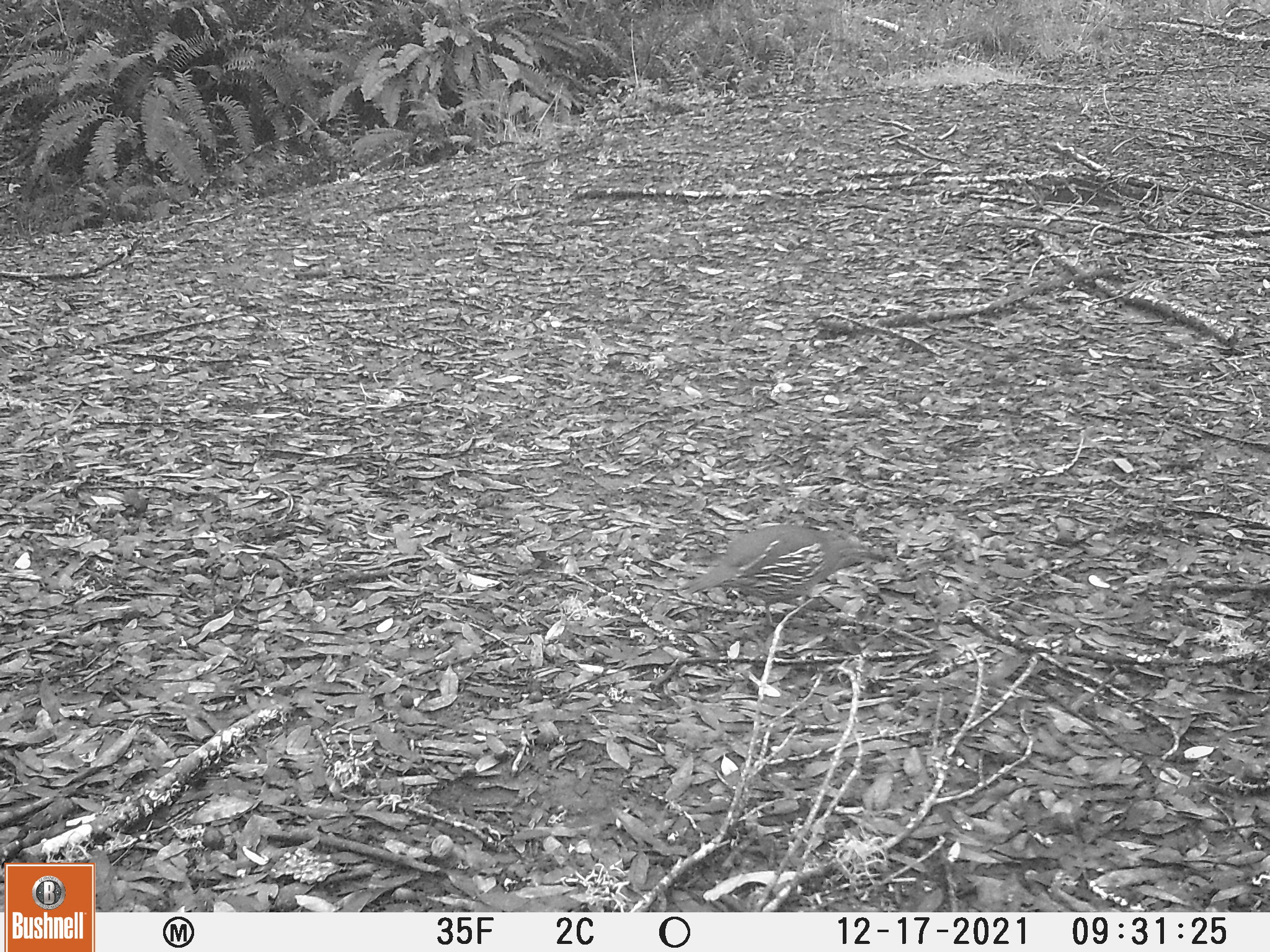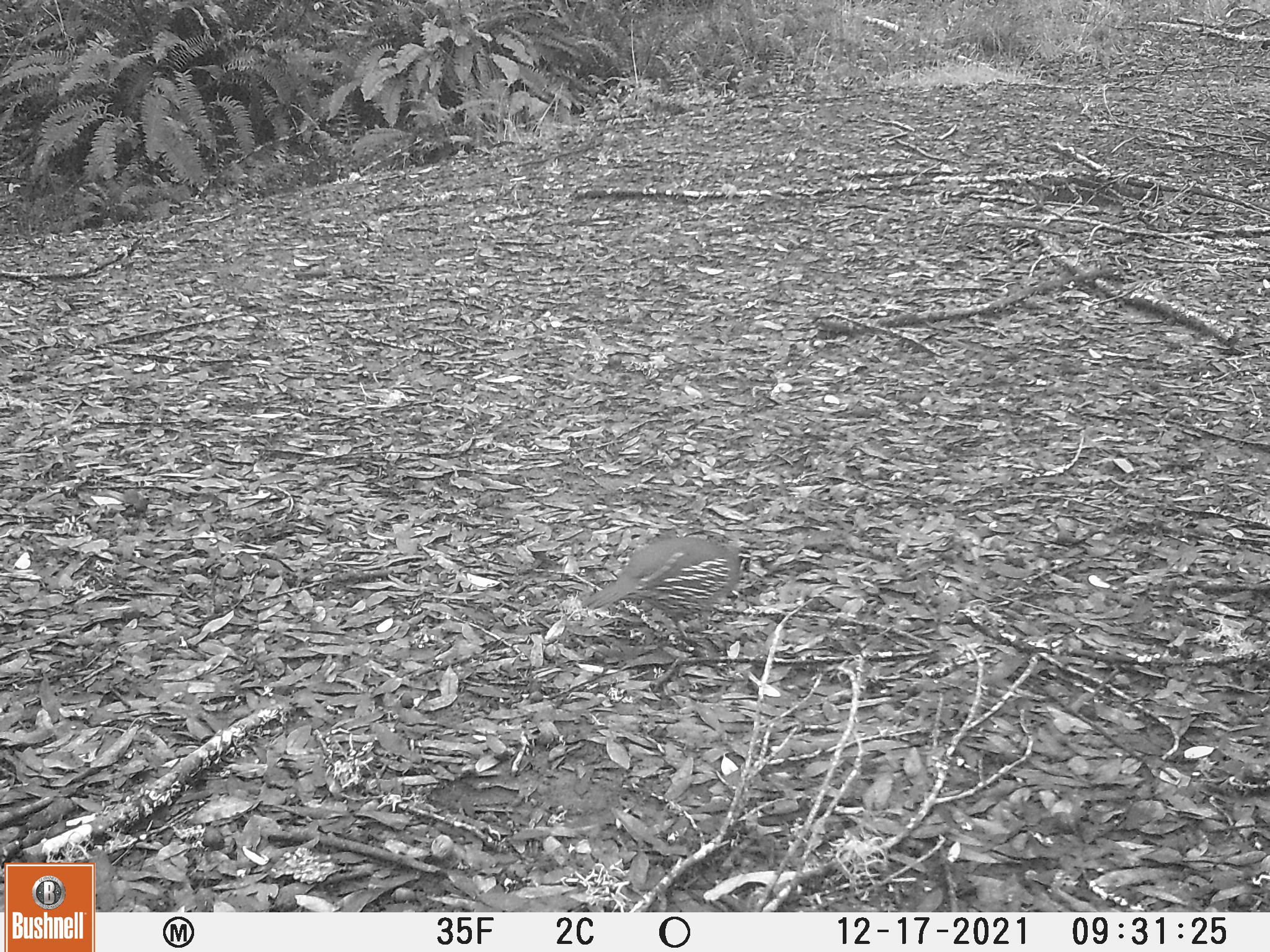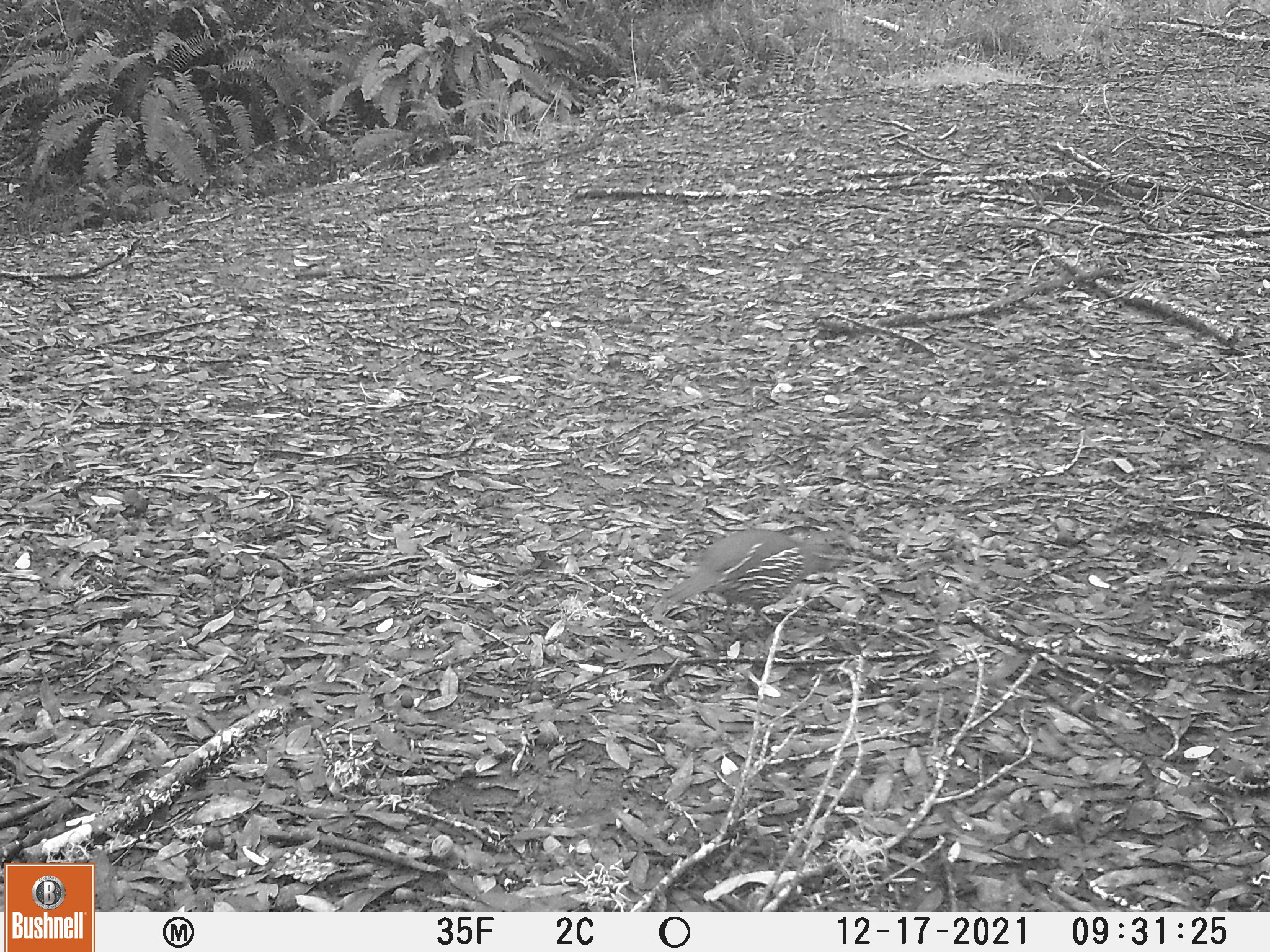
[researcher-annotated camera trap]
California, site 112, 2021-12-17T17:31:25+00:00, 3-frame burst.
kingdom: Animalia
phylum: Chordata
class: Aves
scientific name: Aves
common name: bird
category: unknown bird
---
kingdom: Animalia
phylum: Chordata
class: Aves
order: Galliformes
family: Odontophoridae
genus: Callipepla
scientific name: Callipepla californica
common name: california quail